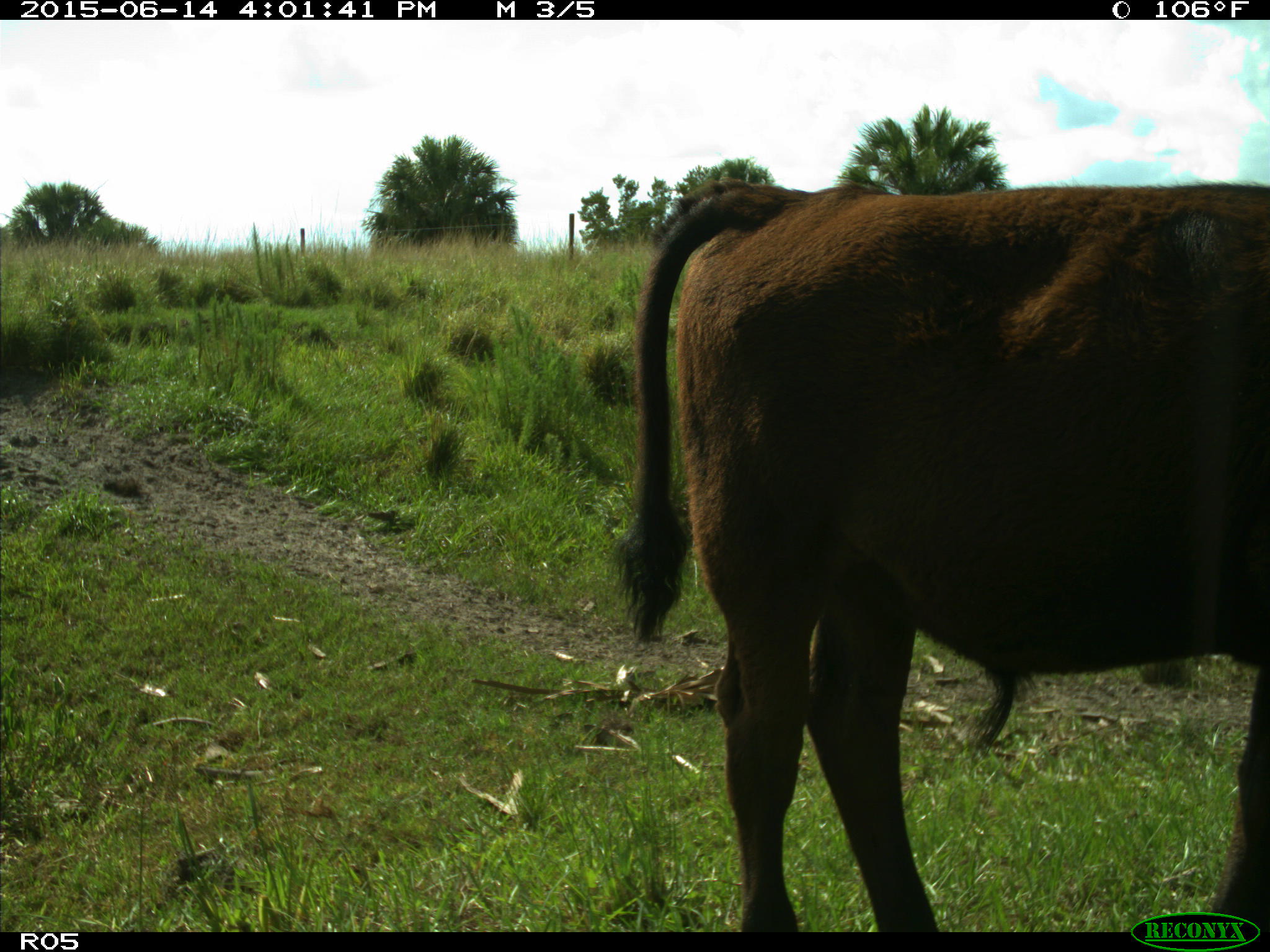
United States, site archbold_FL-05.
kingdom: Animalia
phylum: Chordata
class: Mammalia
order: Artiodactyla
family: Bovidae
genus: Bos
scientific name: Bos taurus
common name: domestic cow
Bos taurus (domestic cow).